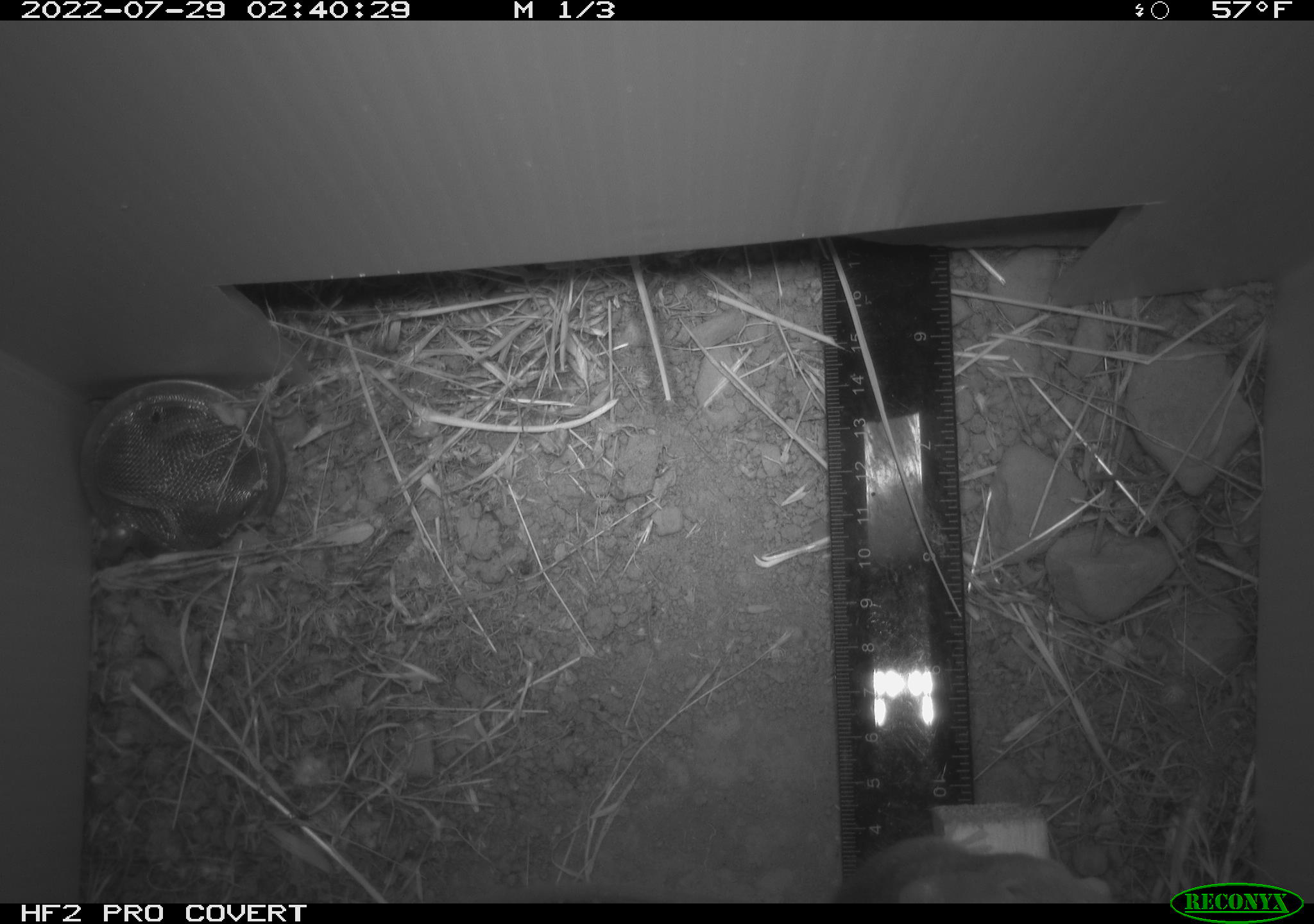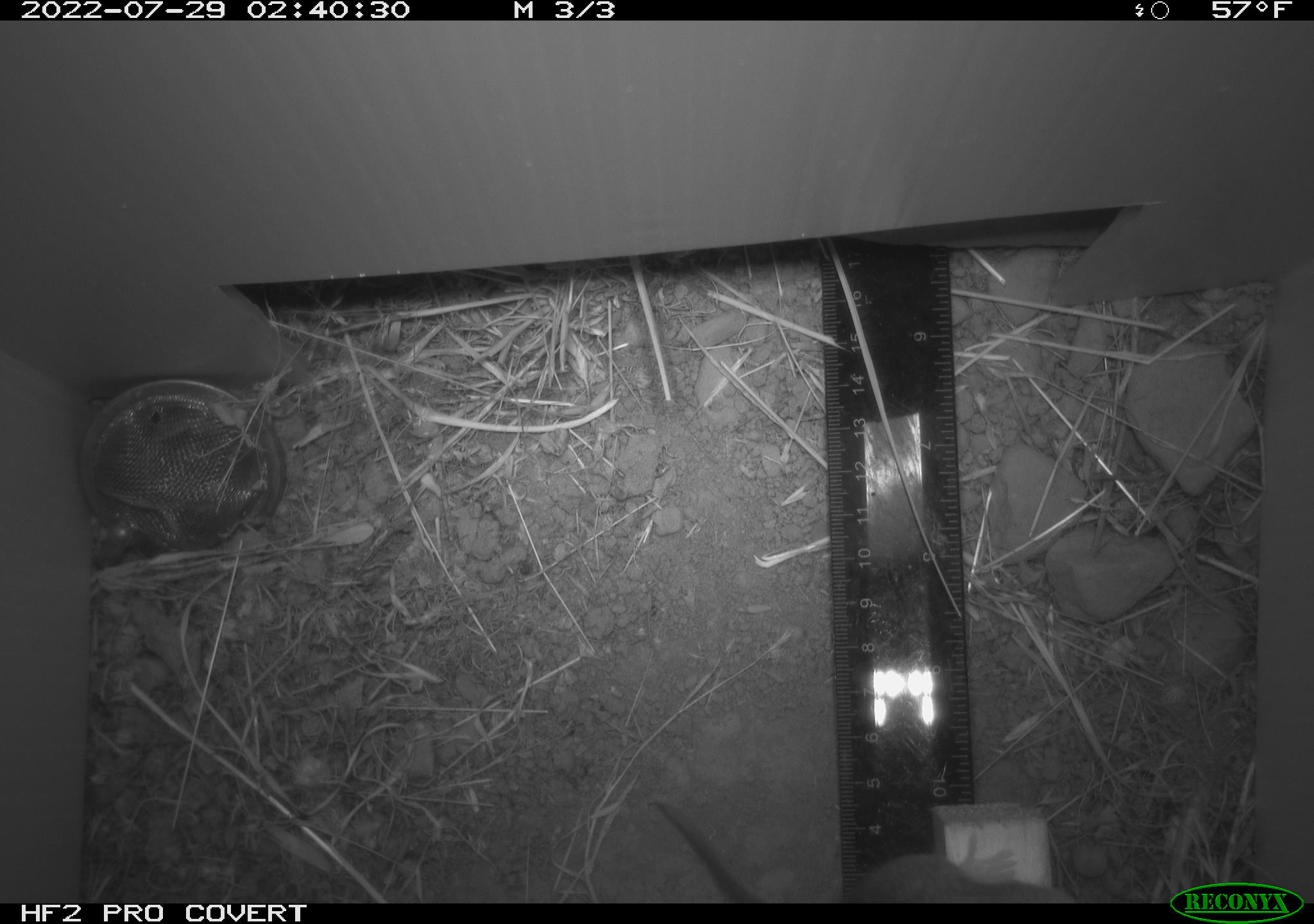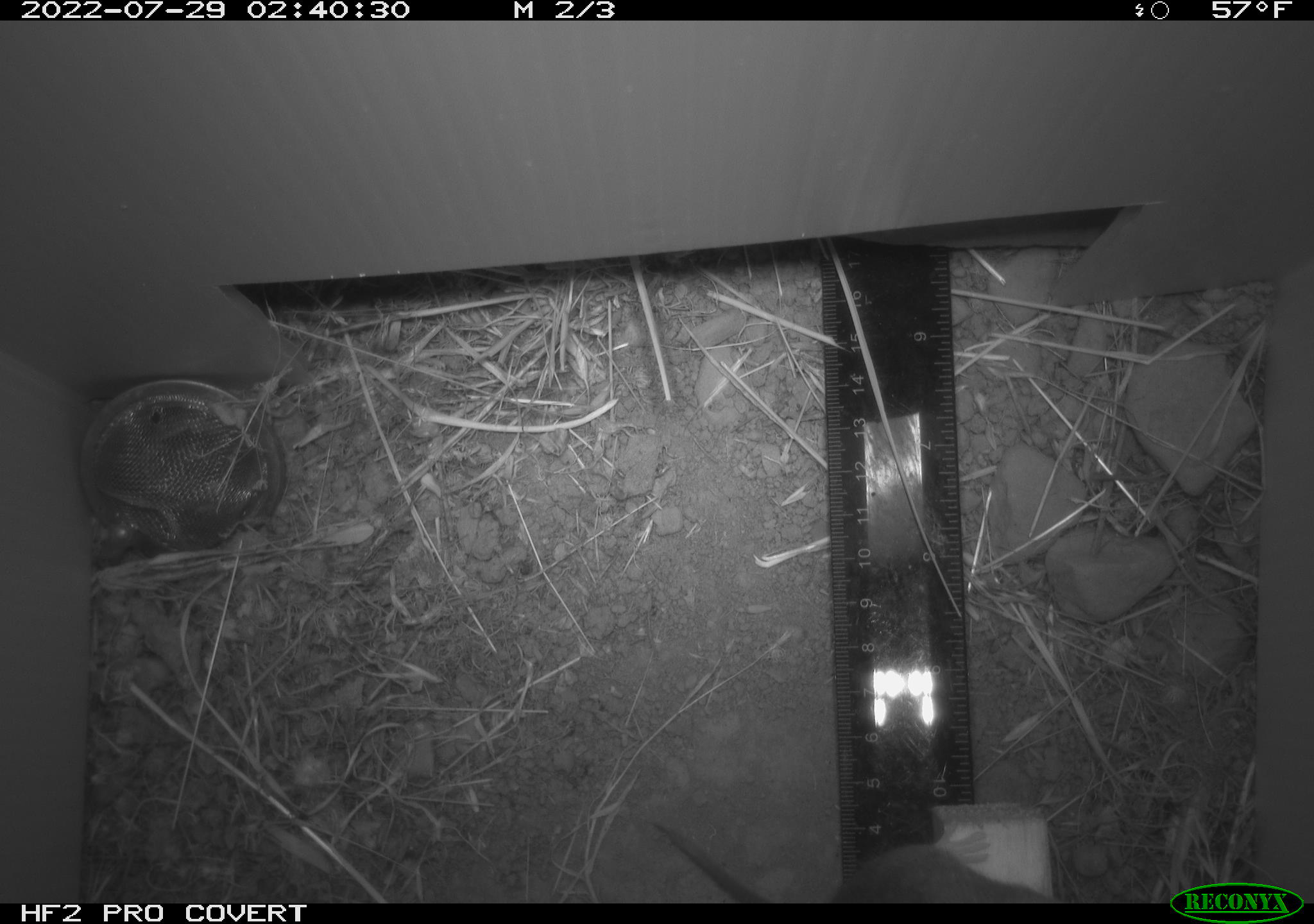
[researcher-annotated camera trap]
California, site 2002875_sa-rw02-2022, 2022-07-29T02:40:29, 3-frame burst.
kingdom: Animalia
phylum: Chordata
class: Mammalia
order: Rodentia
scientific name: Rodentia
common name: mouse species